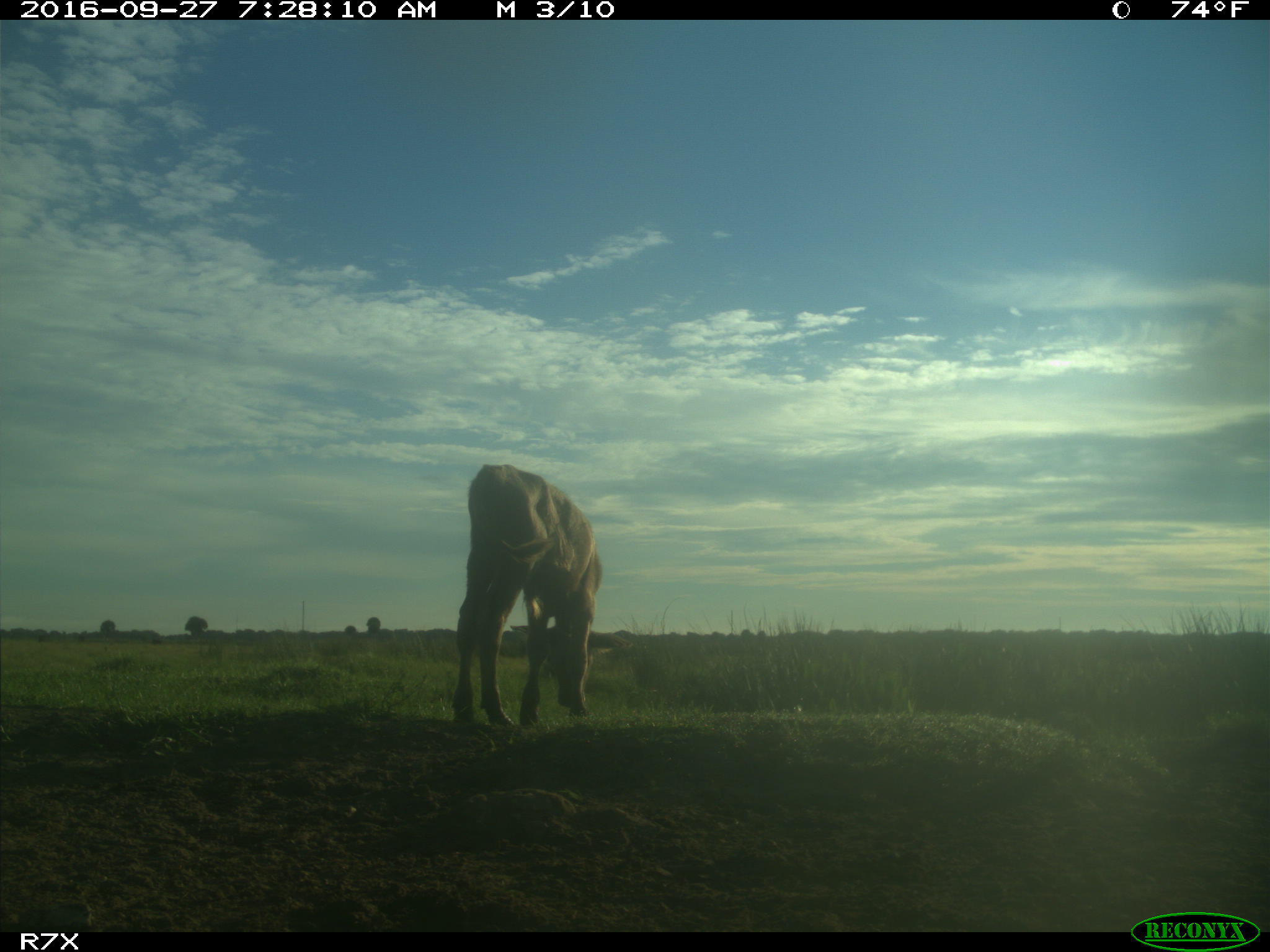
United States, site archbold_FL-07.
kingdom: Animalia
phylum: Chordata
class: Mammalia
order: Artiodactyla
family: Bovidae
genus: Bos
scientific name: Bos taurus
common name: domestic cow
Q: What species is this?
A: Bos taurus (domestic cow).